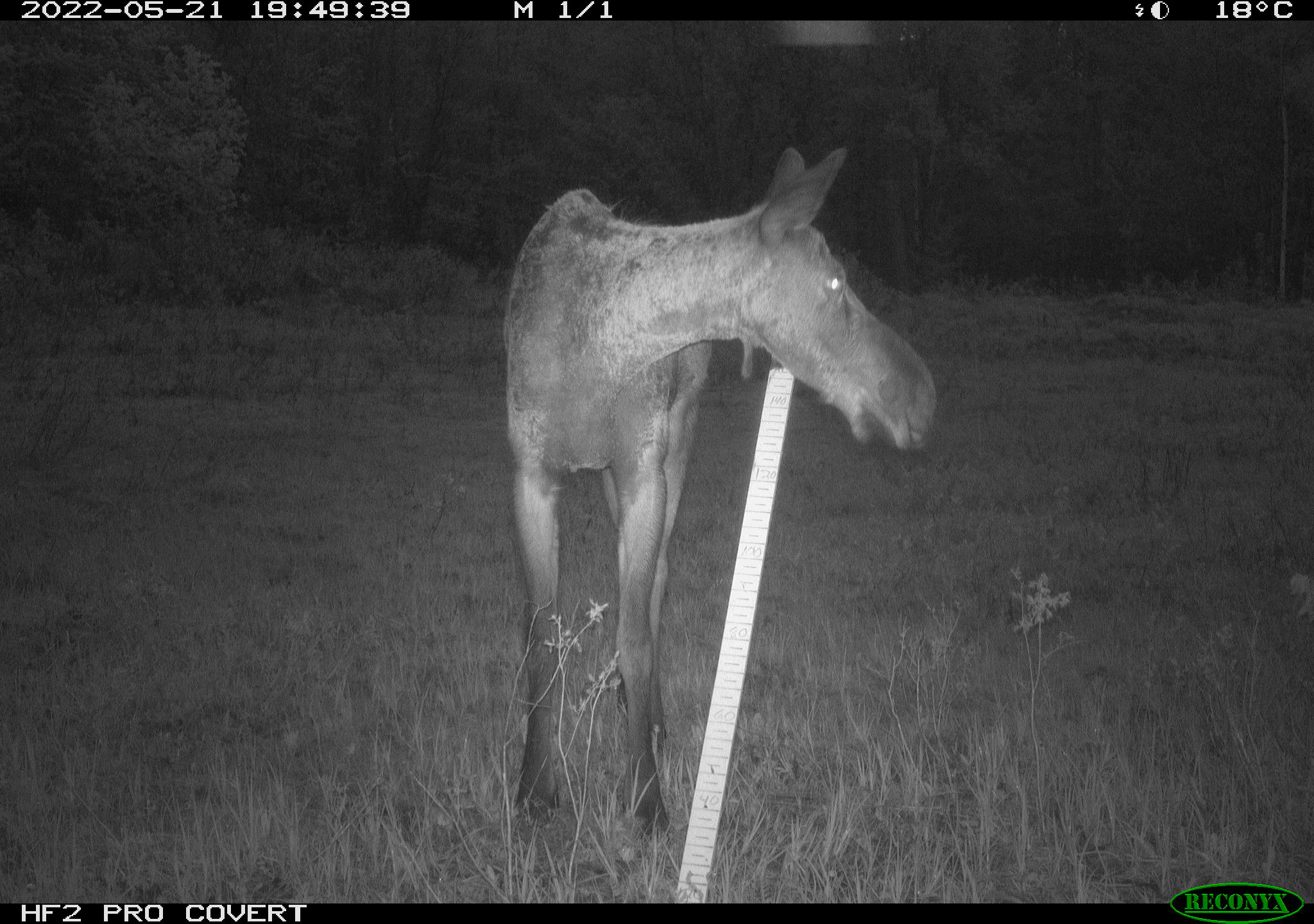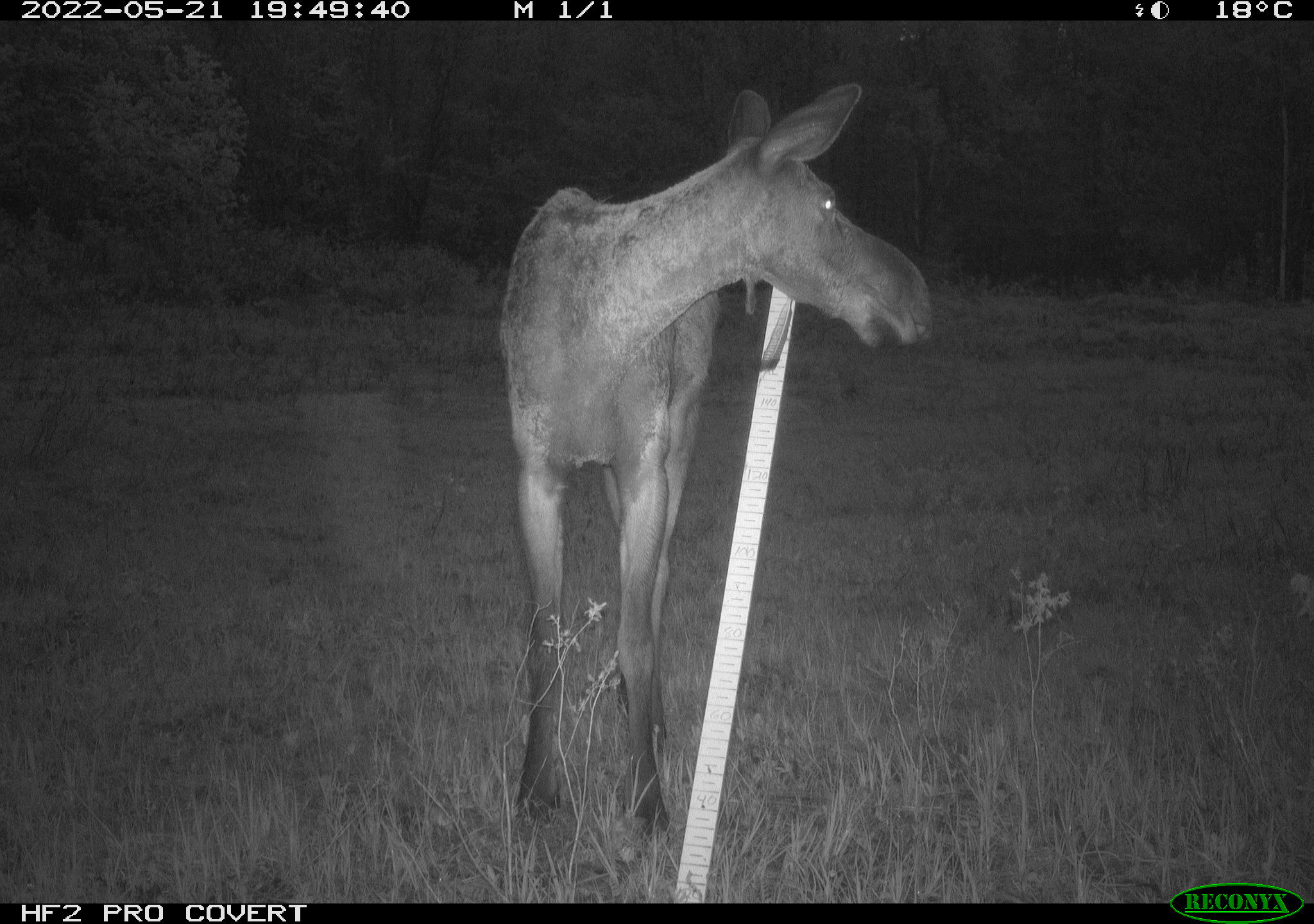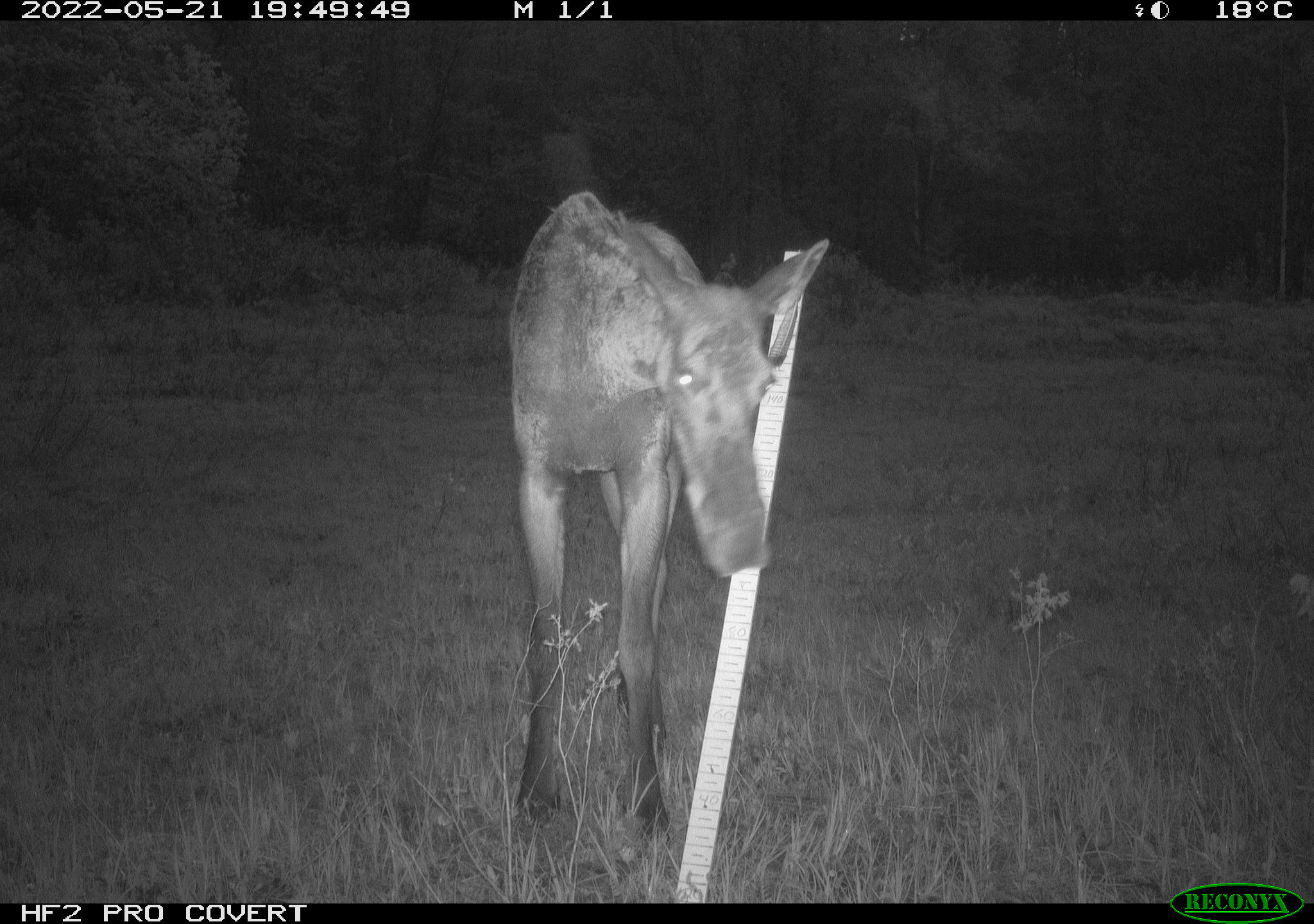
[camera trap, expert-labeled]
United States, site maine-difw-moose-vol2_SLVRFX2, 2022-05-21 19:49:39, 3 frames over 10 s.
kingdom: Animalia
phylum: Chordata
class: Mammalia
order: Artiodactyla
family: Cervidae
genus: Alces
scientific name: Alces alces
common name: moose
Moose (Alces alces).